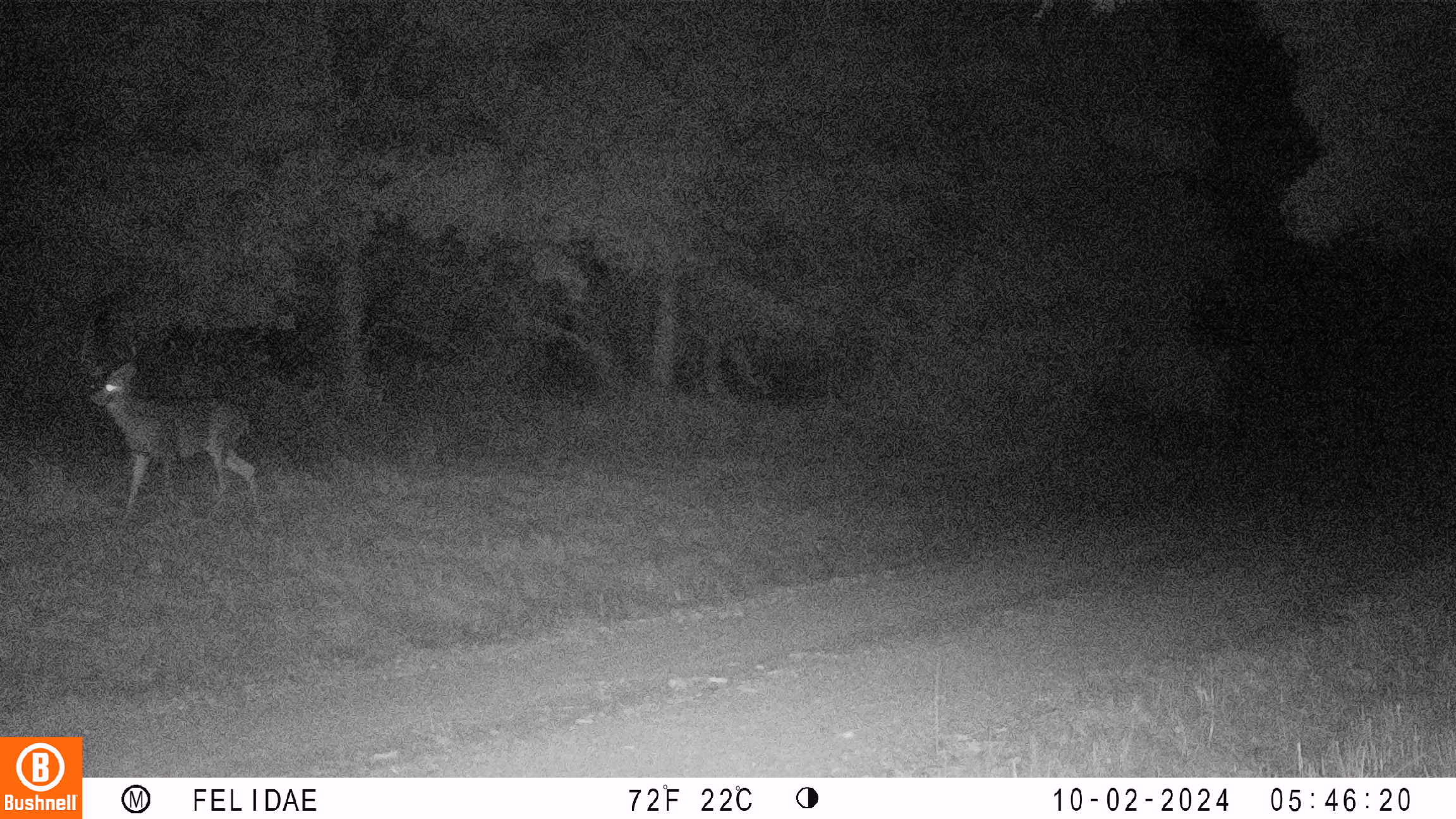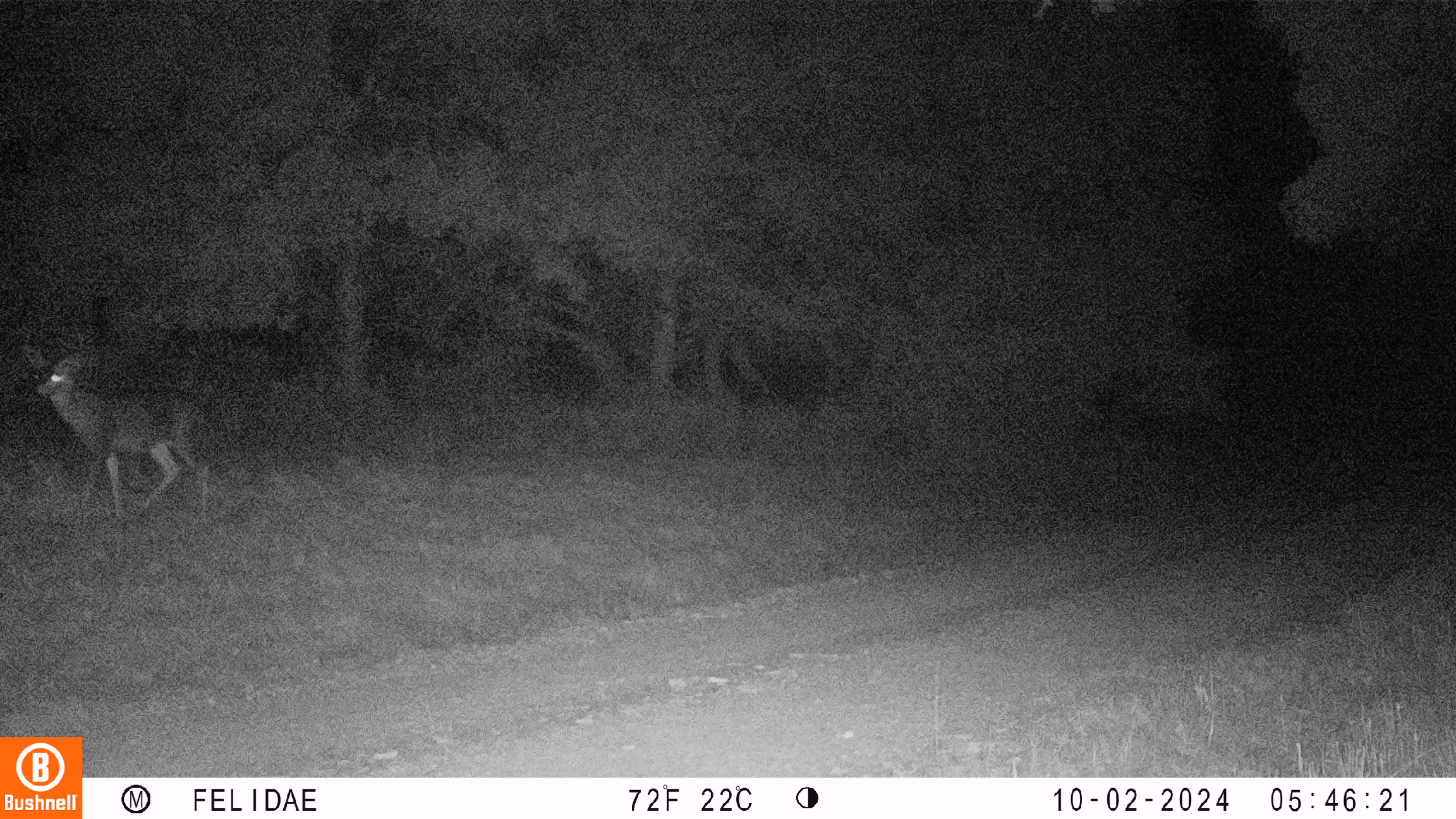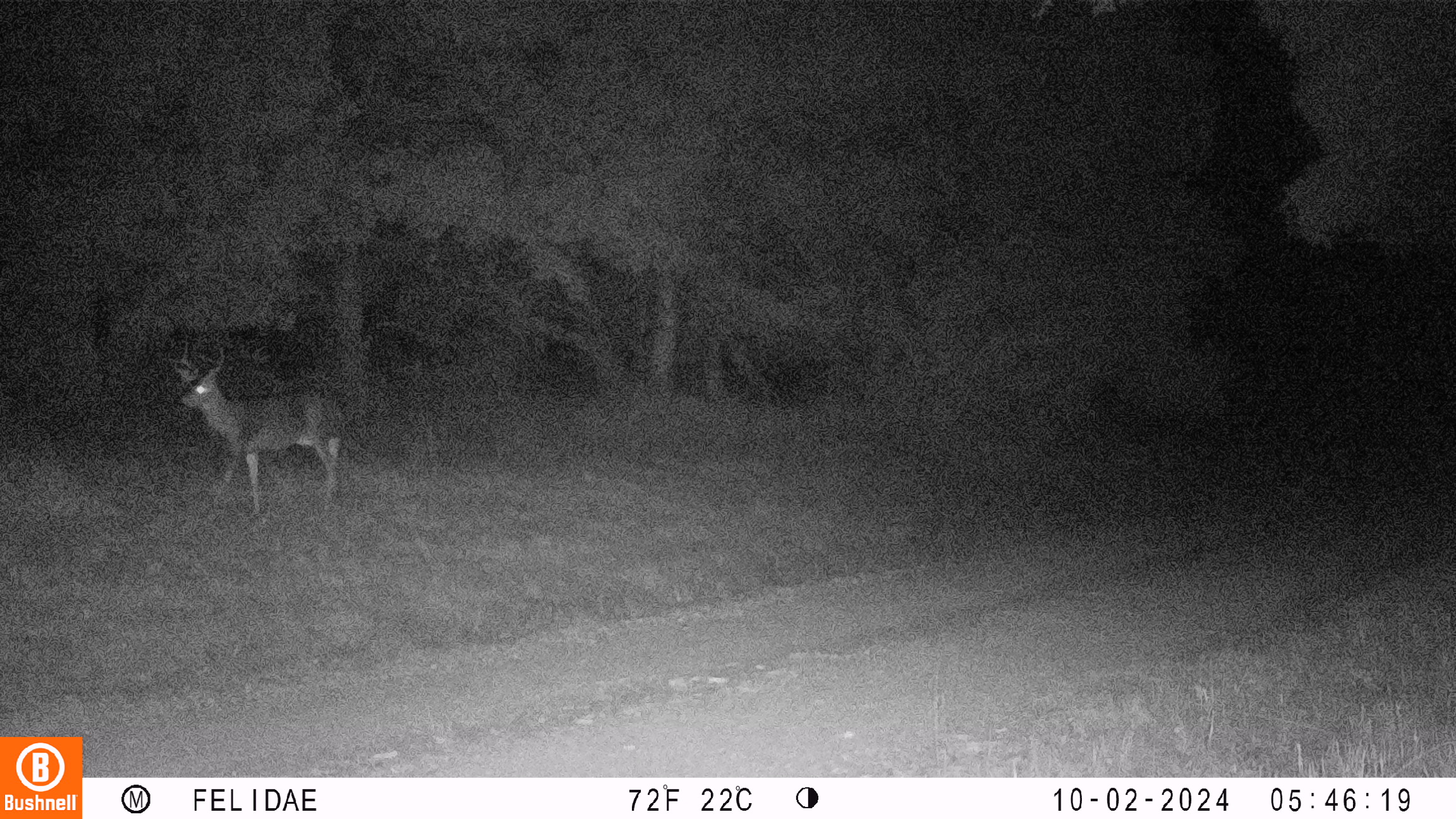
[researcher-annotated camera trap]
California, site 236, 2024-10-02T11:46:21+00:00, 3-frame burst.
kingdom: Animalia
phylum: Chordata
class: Mammalia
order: Artiodactyla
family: Cervidae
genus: Odocoileus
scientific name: Odocoileus hemionus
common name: mule deer